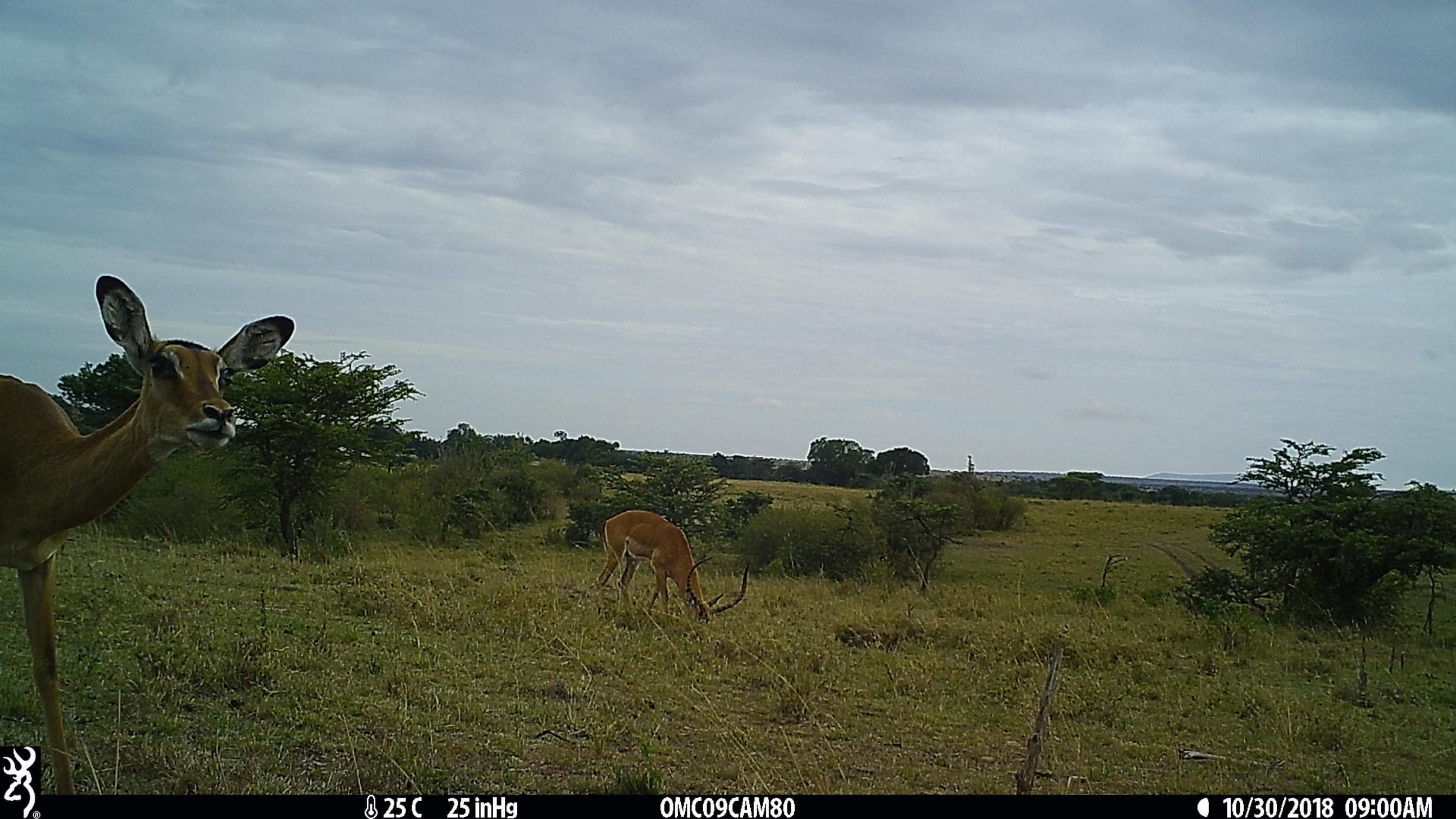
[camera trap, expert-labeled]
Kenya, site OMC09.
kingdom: Animalia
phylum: Chordata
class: Mammalia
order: Artiodactyla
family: Bovidae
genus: Aepyceros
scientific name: Aepyceros melampus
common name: impala